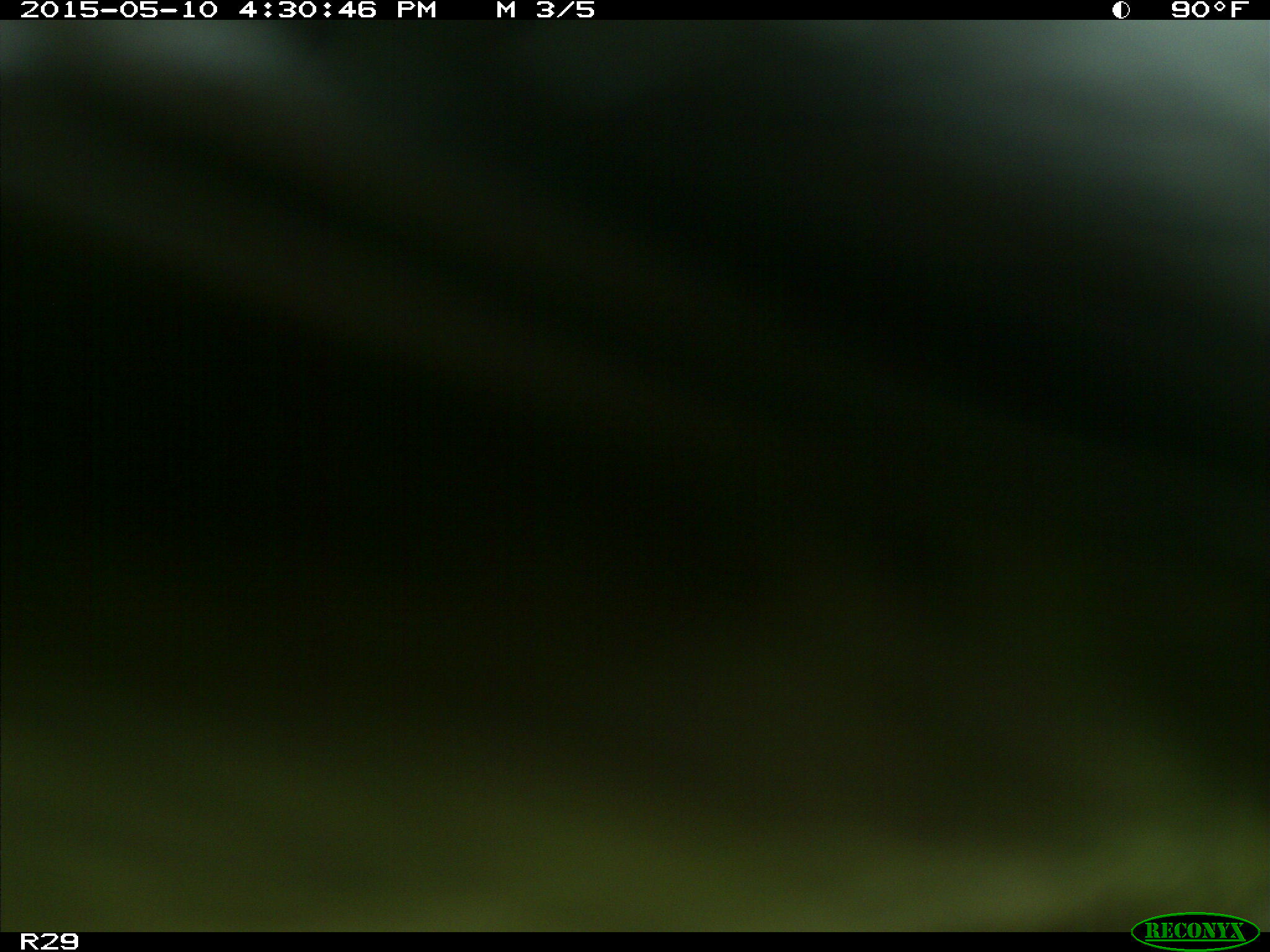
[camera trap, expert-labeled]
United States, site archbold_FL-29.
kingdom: Animalia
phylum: Chordata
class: Mammalia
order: Artiodactyla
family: Bovidae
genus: Bos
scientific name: Bos taurus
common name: domestic cow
Bos taurus (domestic cow).